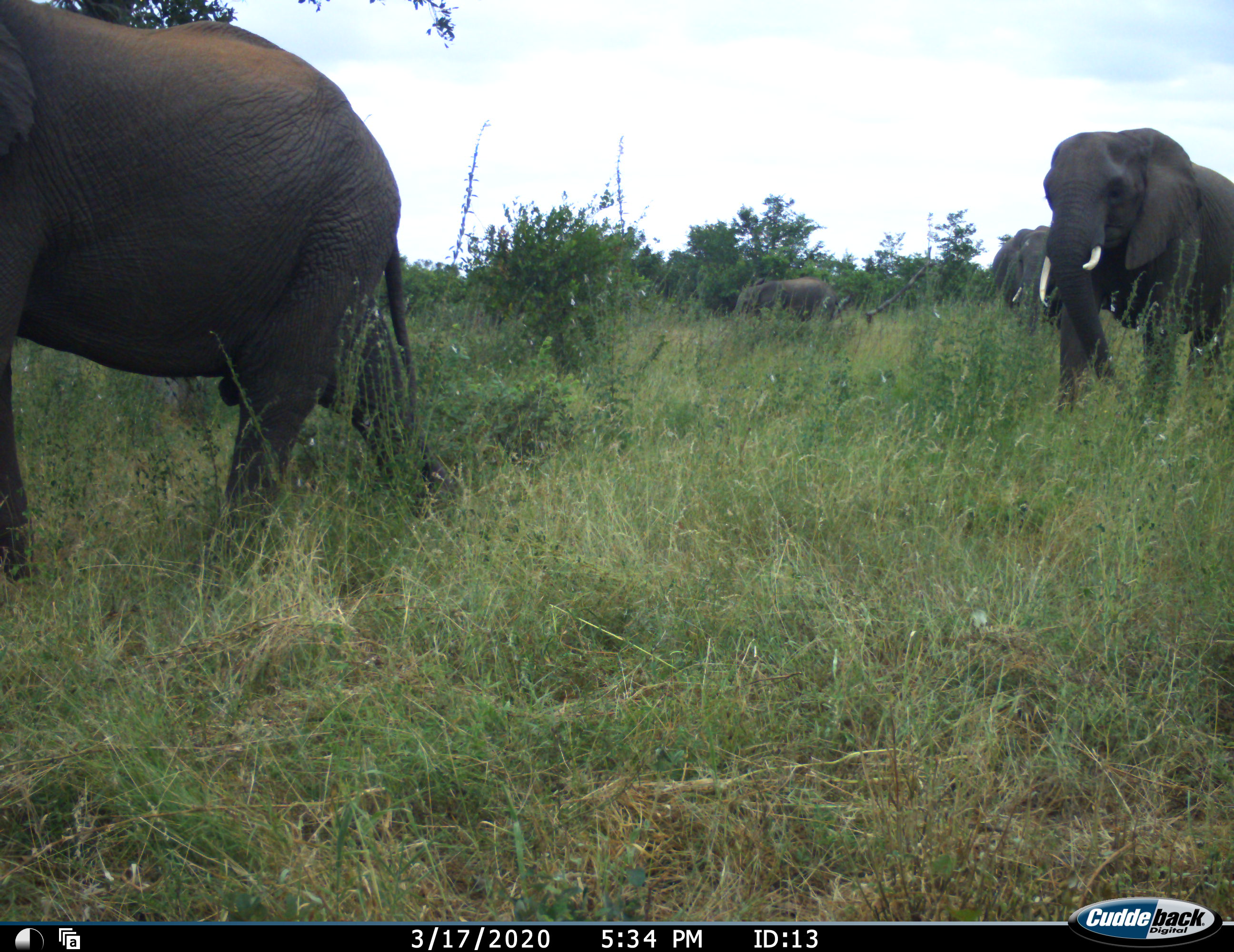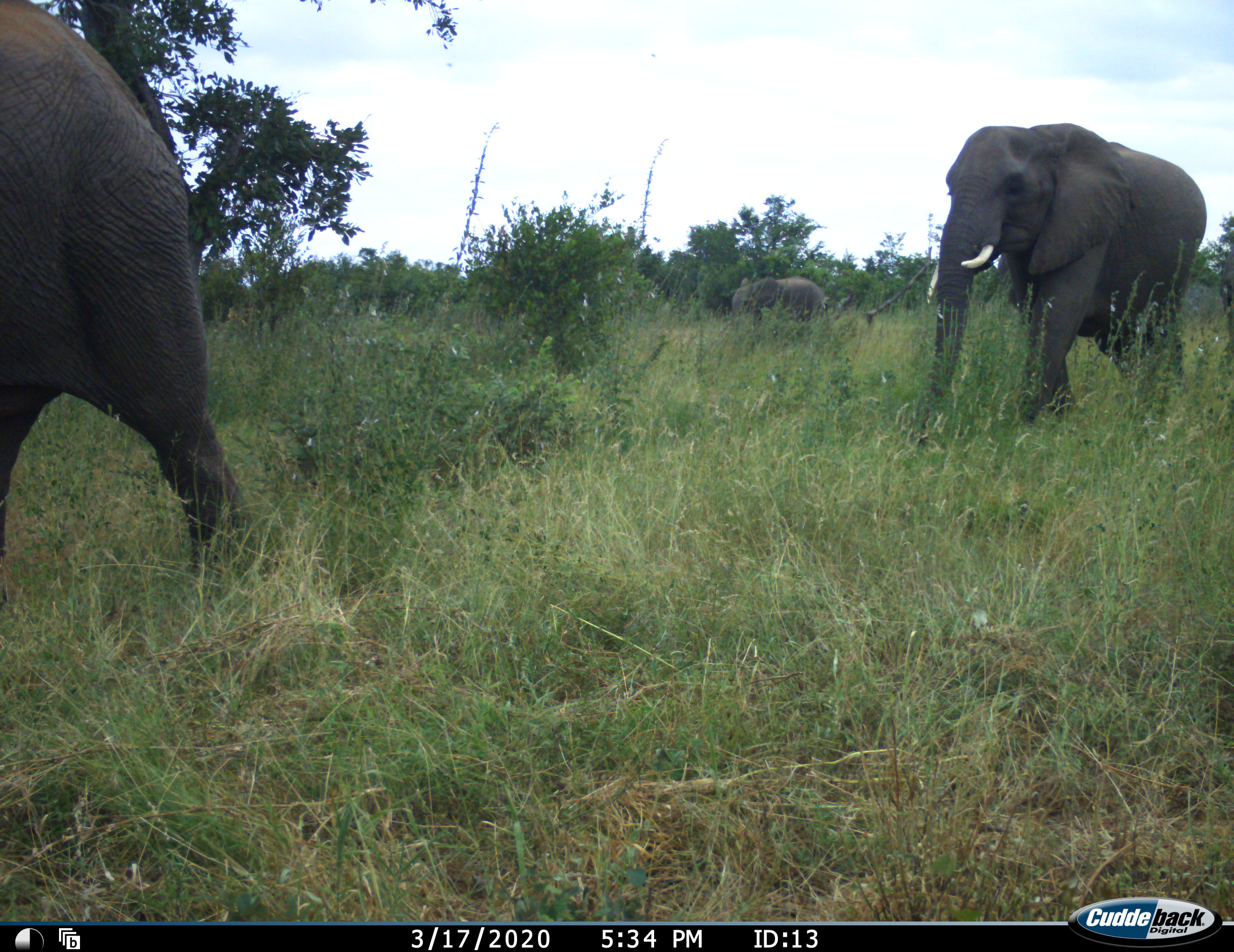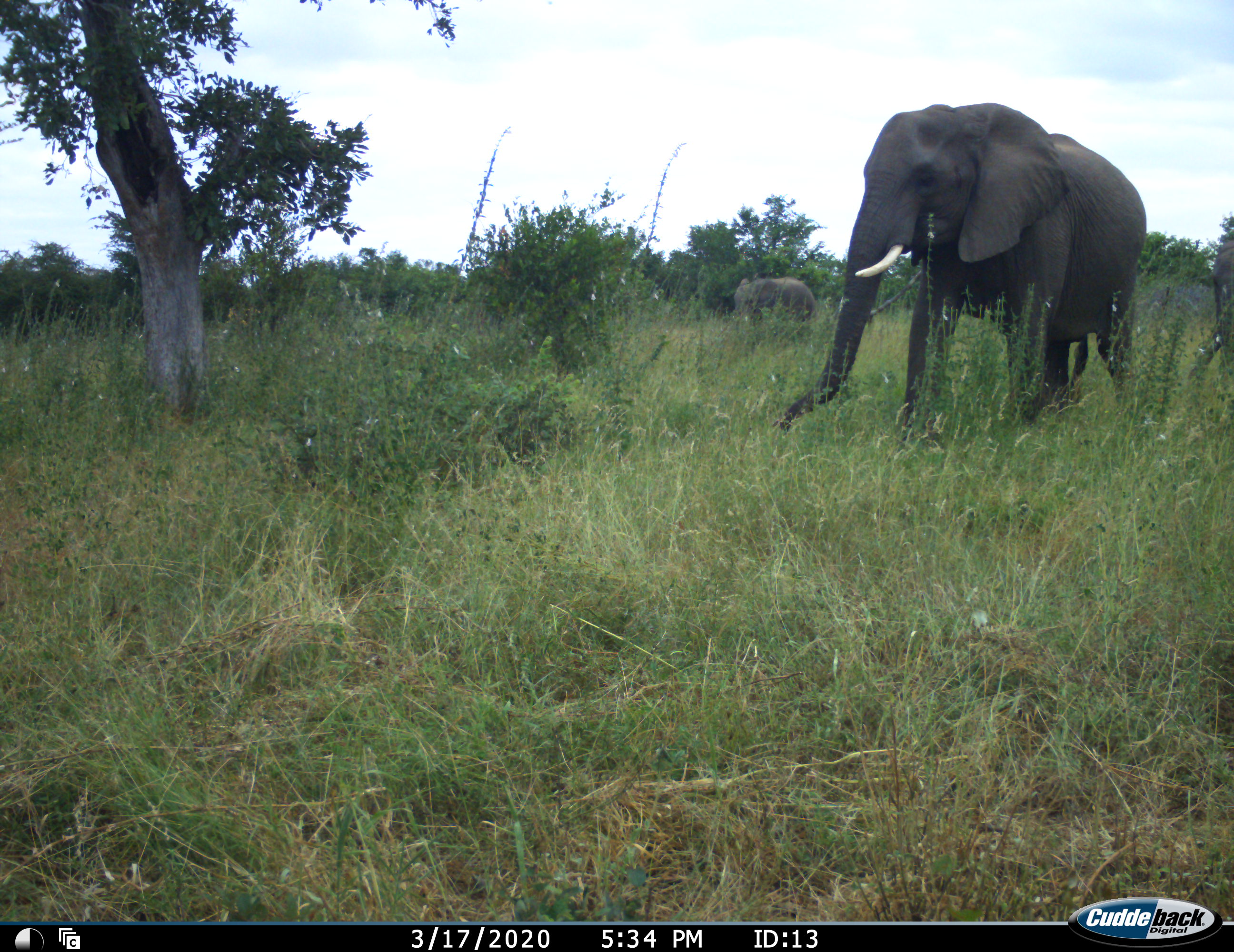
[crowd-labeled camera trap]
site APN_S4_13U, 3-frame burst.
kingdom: Animalia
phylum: Chordata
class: Mammalia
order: Proboscidea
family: Elephantidae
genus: Loxodonta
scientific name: Loxodonta africana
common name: african bush elephant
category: elephant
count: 5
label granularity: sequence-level